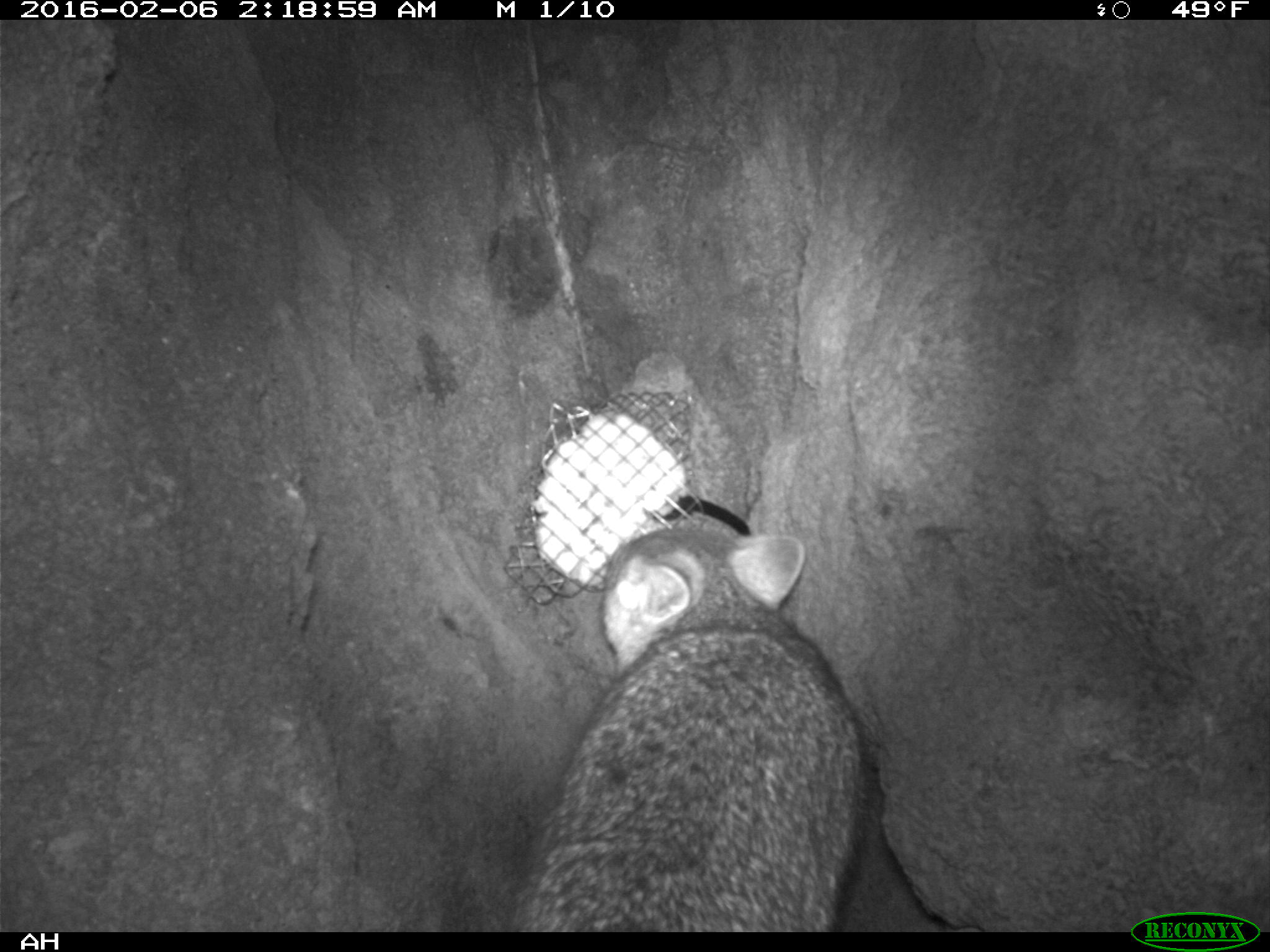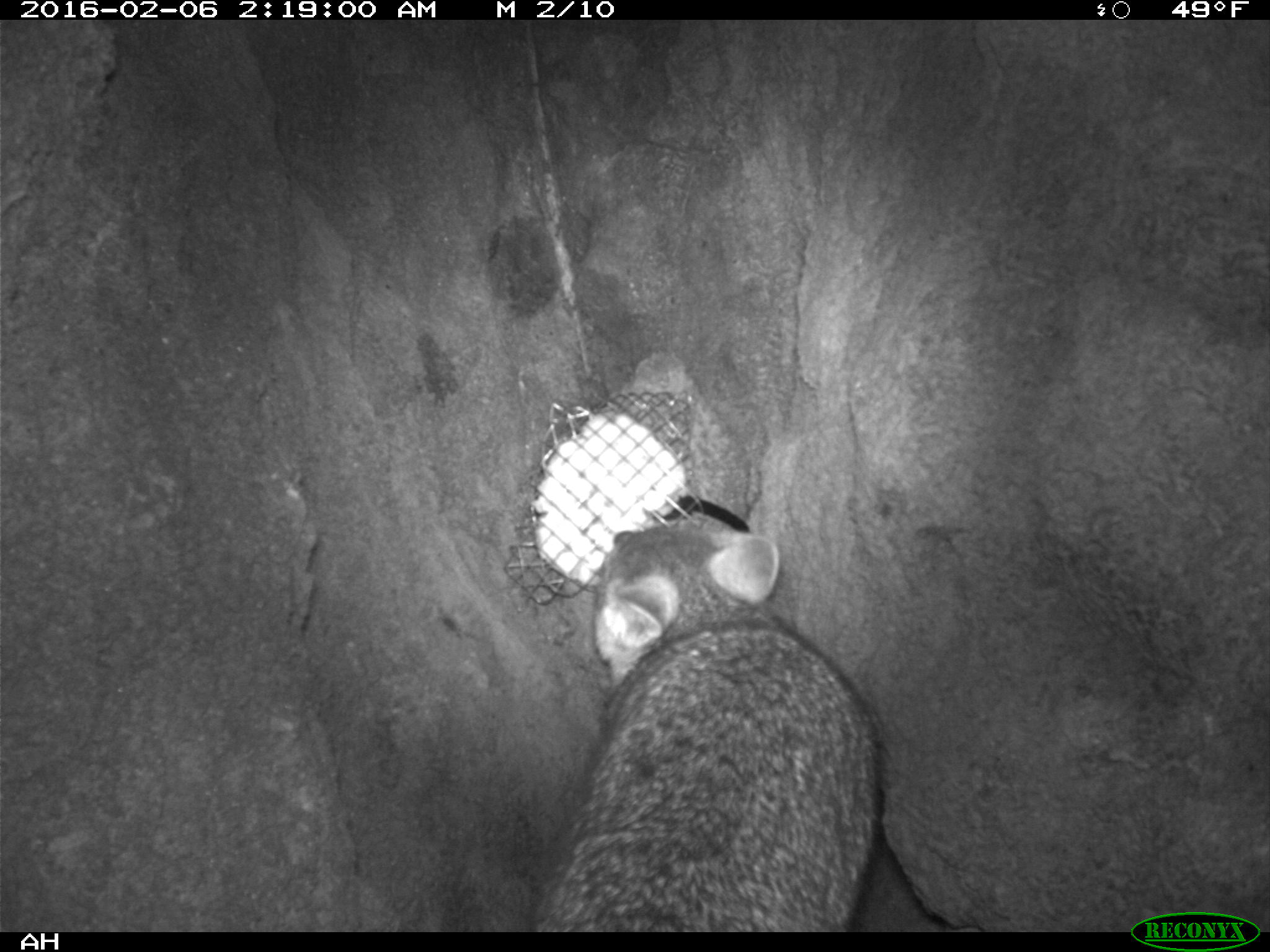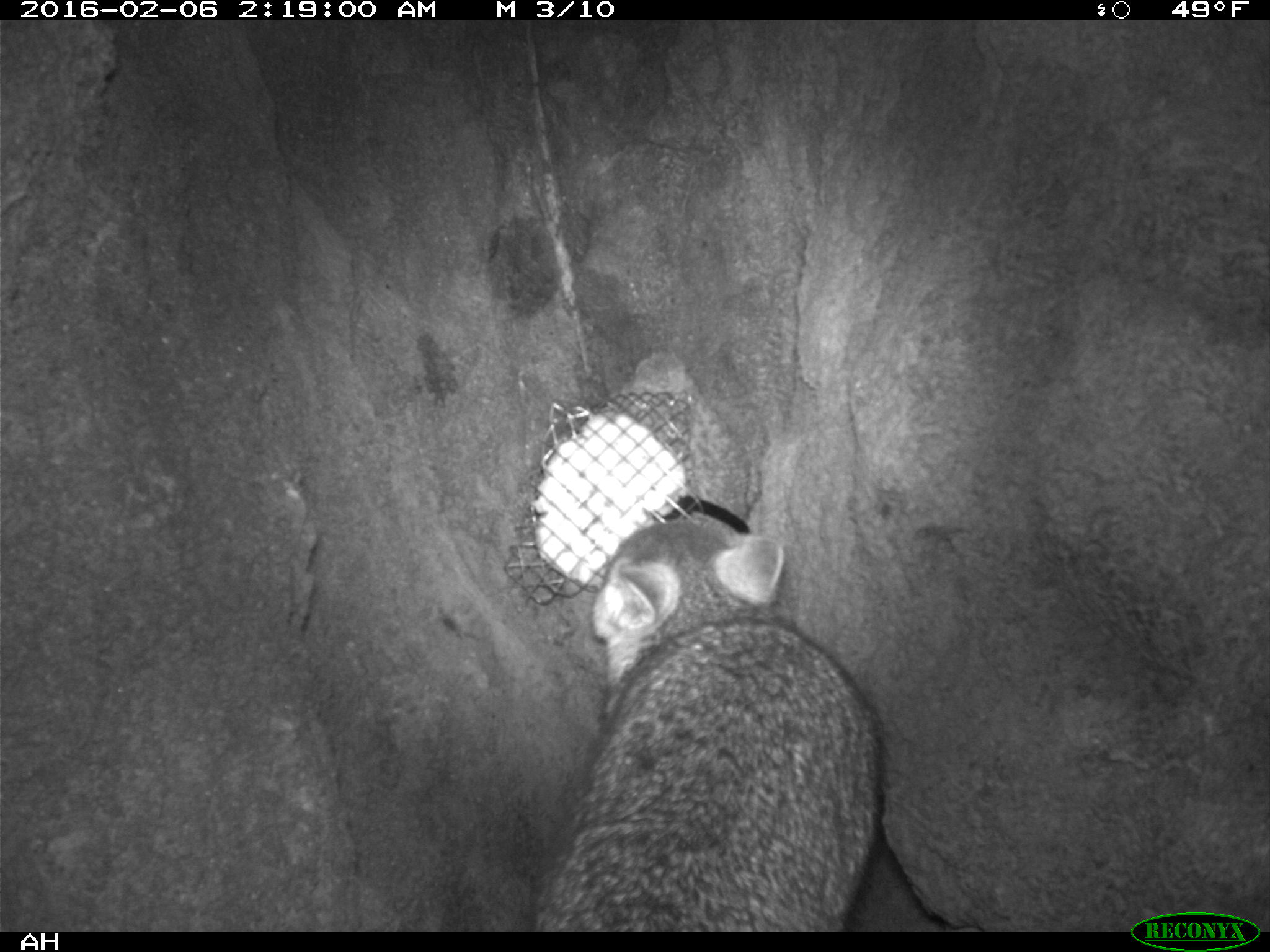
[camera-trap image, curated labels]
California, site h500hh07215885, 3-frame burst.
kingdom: Animalia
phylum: Chordata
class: Mammalia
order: Carnivora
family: Canidae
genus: Urocyon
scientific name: Urocyon littoralis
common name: island fox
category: fox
Fox (island fox) (Urocyon littoralis).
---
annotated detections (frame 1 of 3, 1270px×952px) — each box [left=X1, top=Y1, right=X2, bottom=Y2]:
fox: [left=513, top=527, right=866, bottom=933]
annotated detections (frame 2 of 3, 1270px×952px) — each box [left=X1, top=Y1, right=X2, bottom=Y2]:
fox: [left=529, top=525, right=878, bottom=931]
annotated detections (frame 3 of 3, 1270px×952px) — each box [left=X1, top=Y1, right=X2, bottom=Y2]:
fox: [left=529, top=511, right=879, bottom=932]